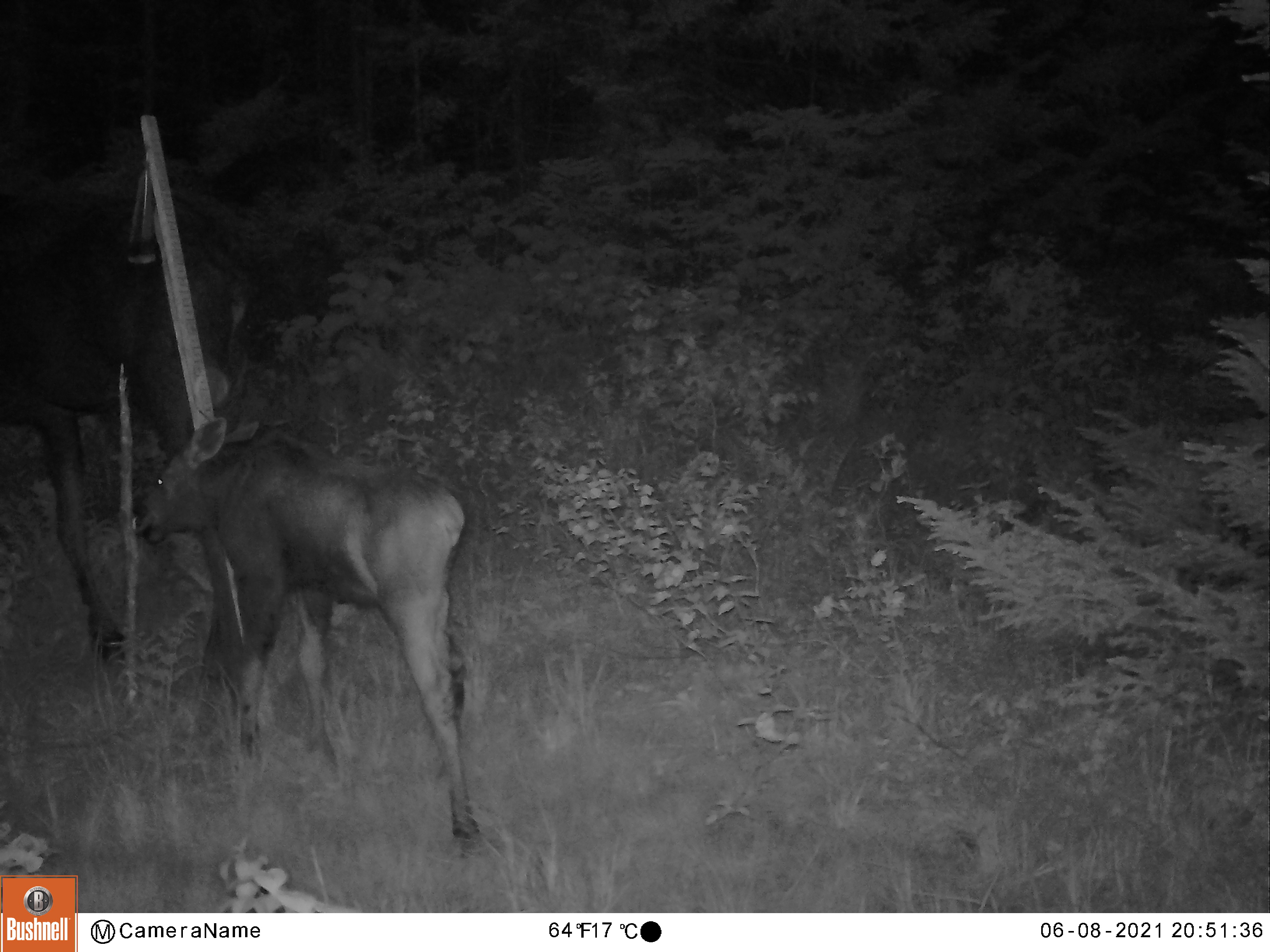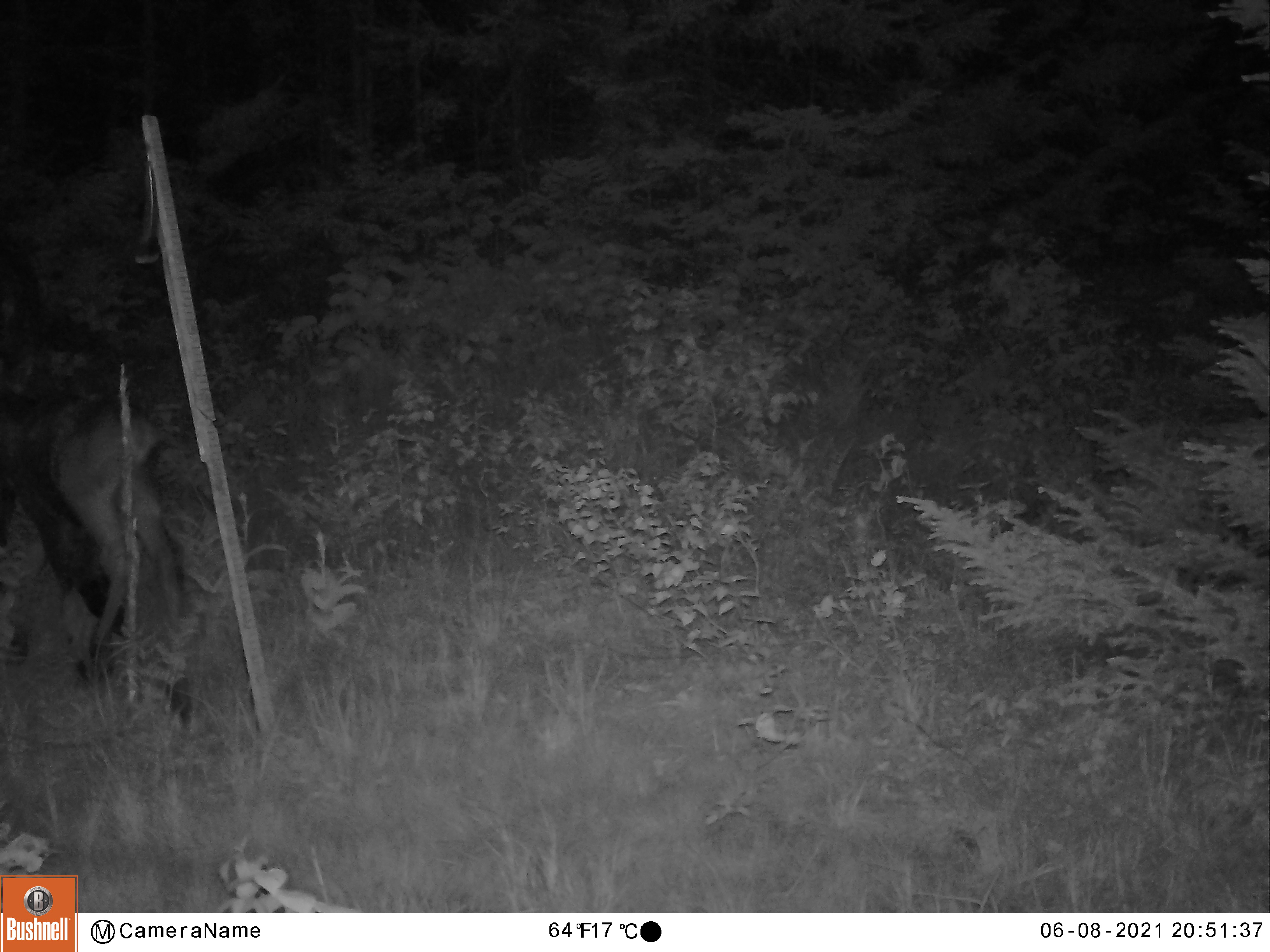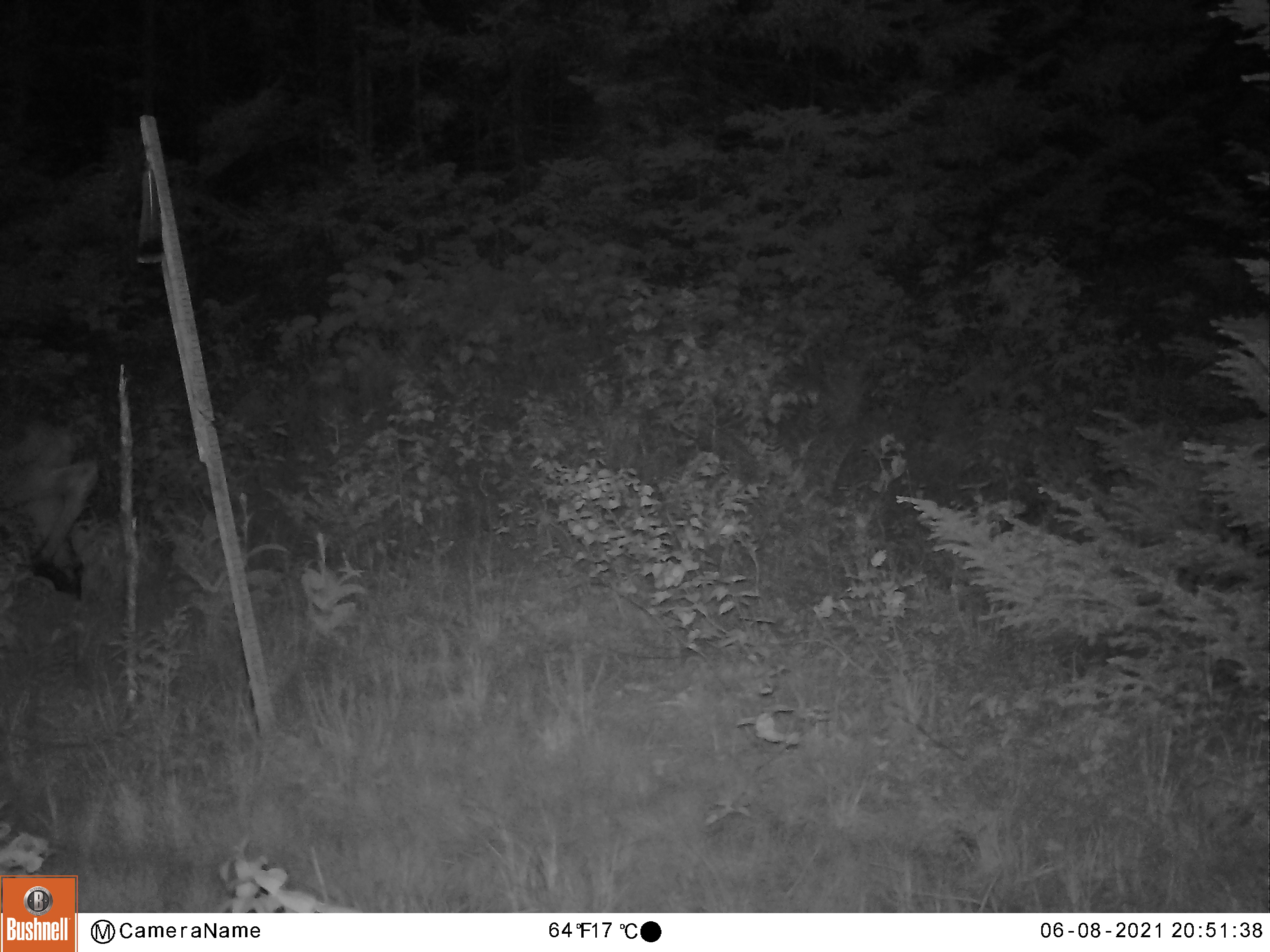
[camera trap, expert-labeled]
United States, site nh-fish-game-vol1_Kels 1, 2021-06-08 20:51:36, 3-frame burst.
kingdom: Animalia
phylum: Chordata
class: Mammalia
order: Artiodactyla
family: Cervidae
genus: Alces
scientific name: Alces alces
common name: moose